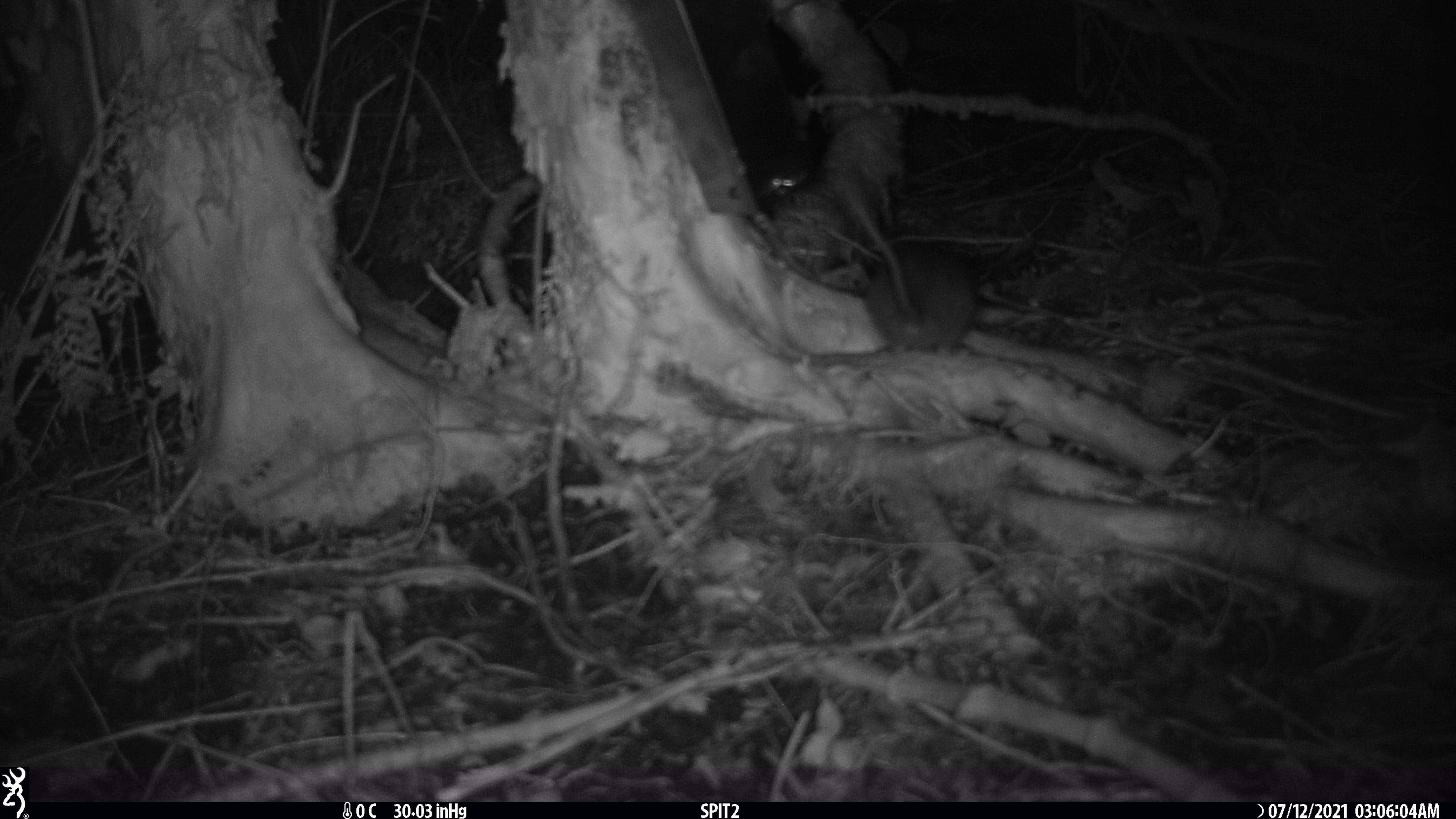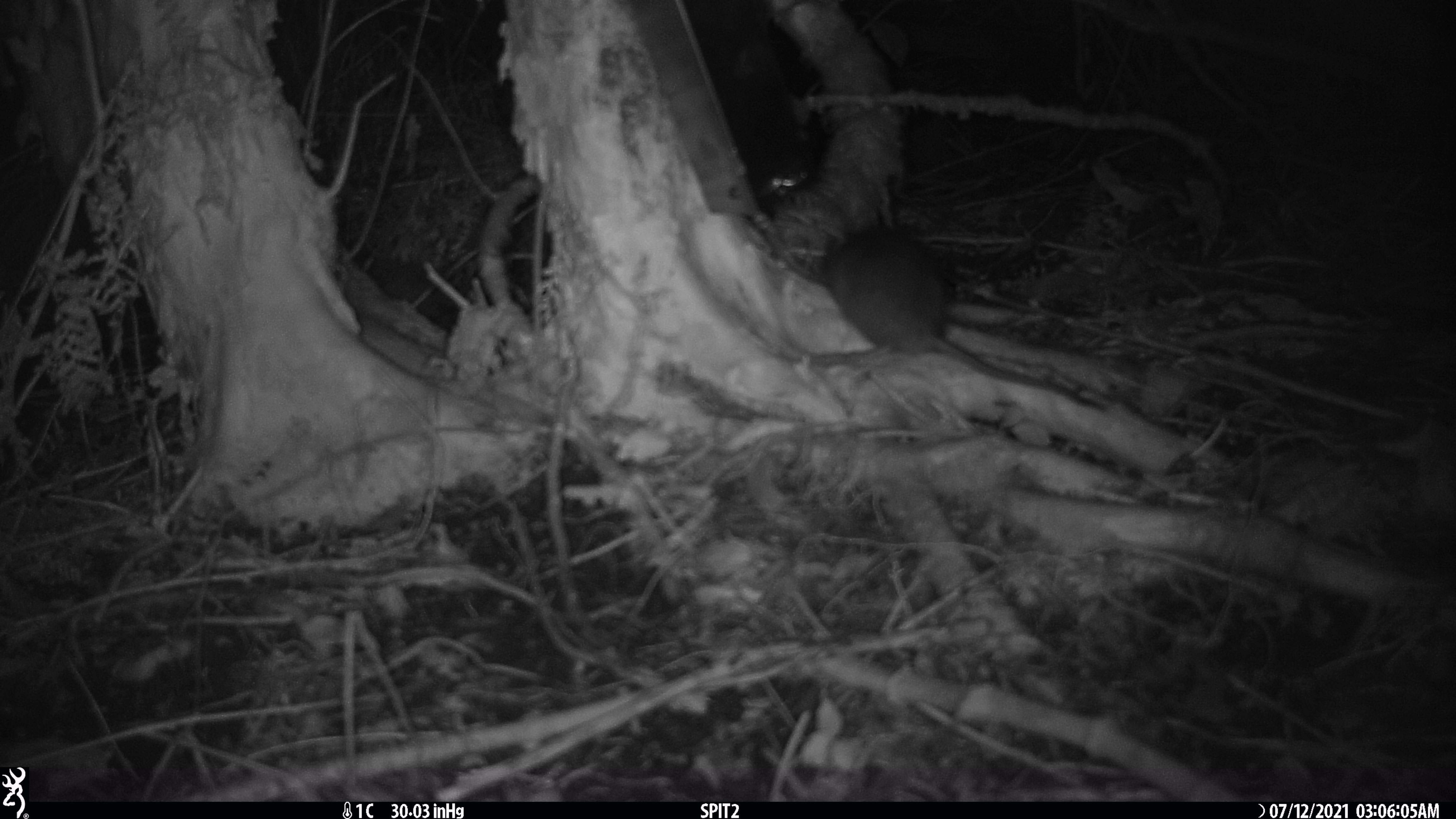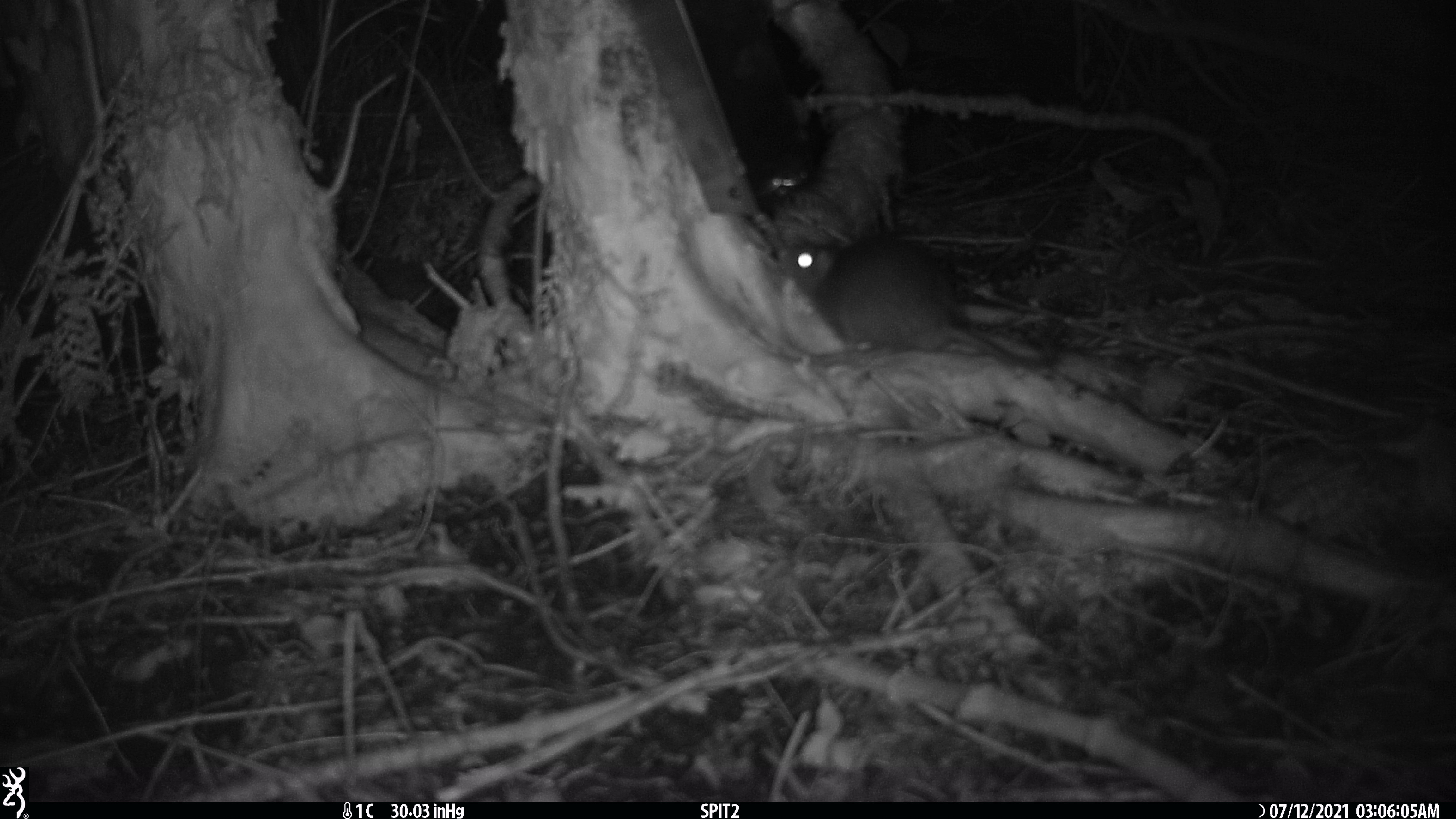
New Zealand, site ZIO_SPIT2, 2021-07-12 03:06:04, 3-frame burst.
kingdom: Animalia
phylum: Chordata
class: Mammalia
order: Rodentia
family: Muridae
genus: Rattus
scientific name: Rattus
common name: rat